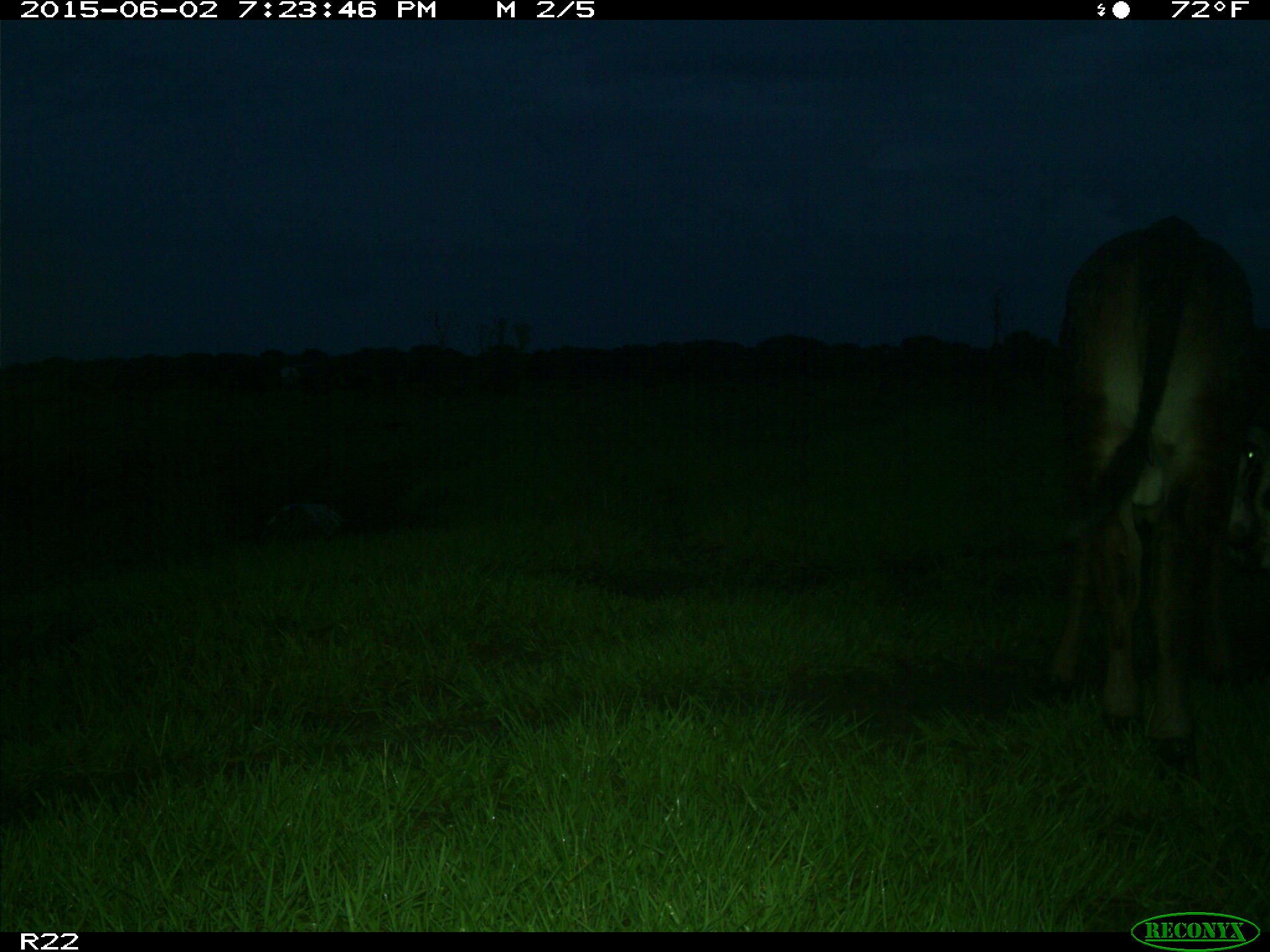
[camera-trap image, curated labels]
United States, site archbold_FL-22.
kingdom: Animalia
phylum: Chordata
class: Mammalia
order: Artiodactyla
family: Bovidae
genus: Bos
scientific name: Bos taurus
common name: domestic cow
Bos taurus (domestic cow).